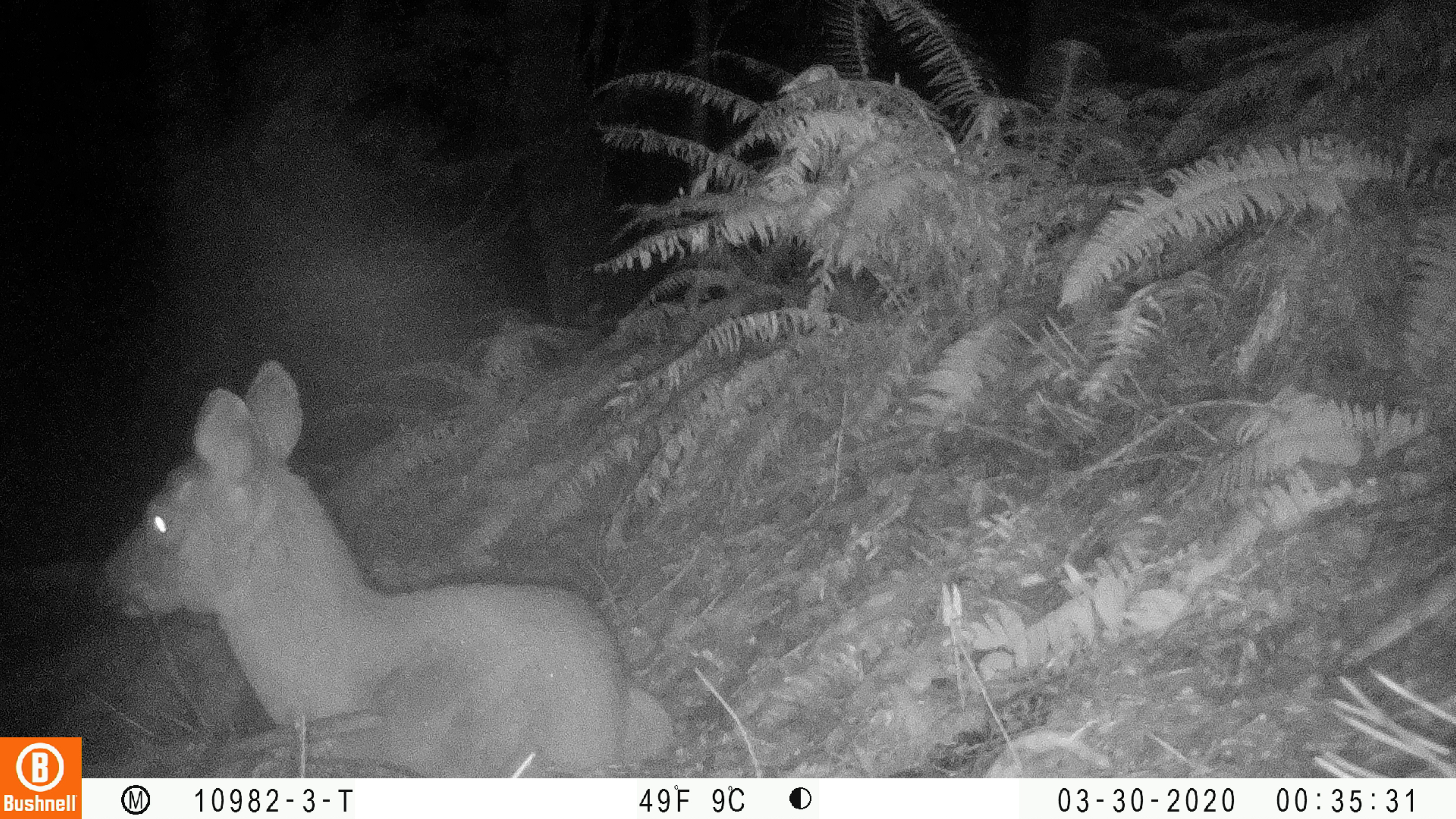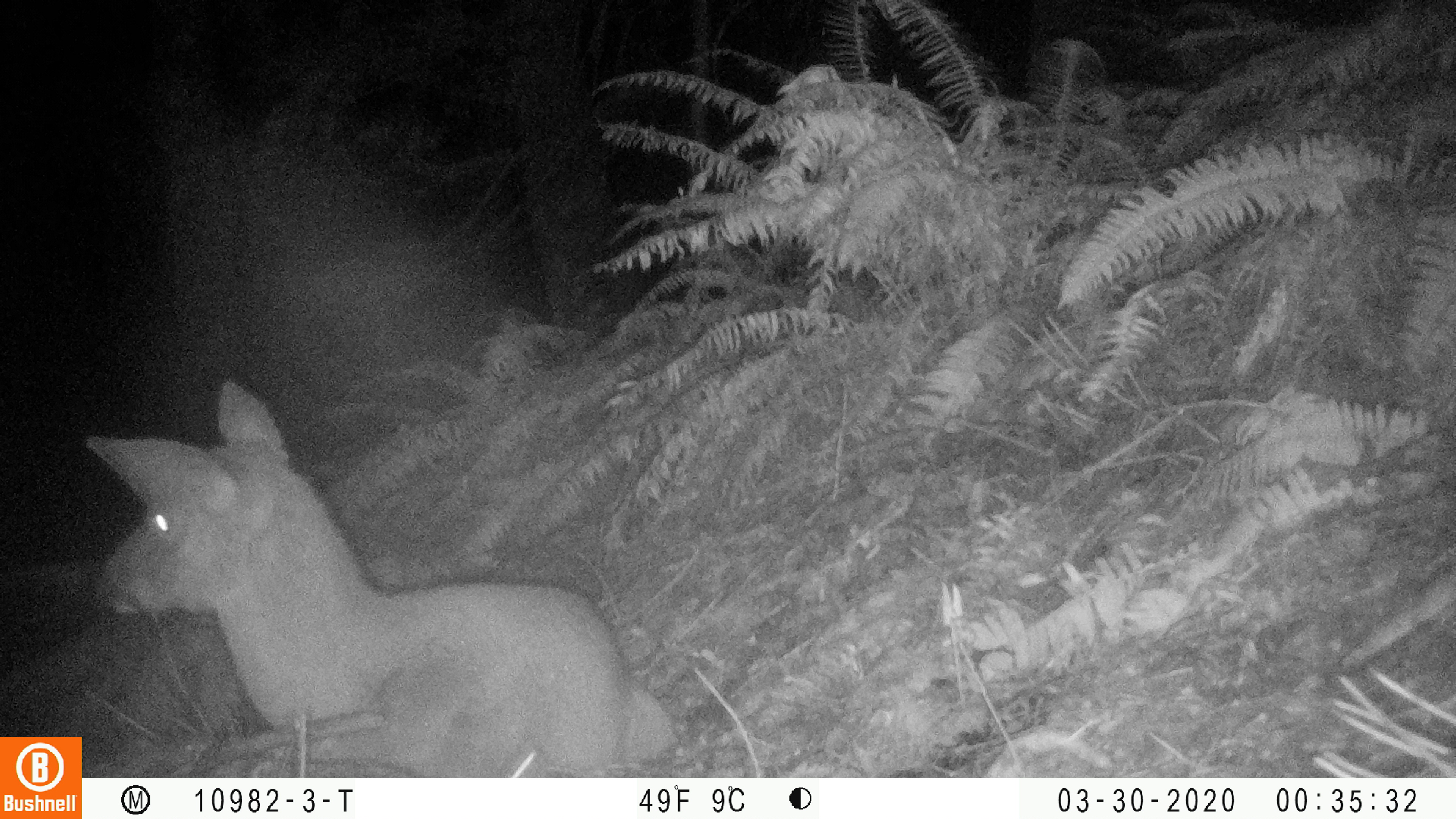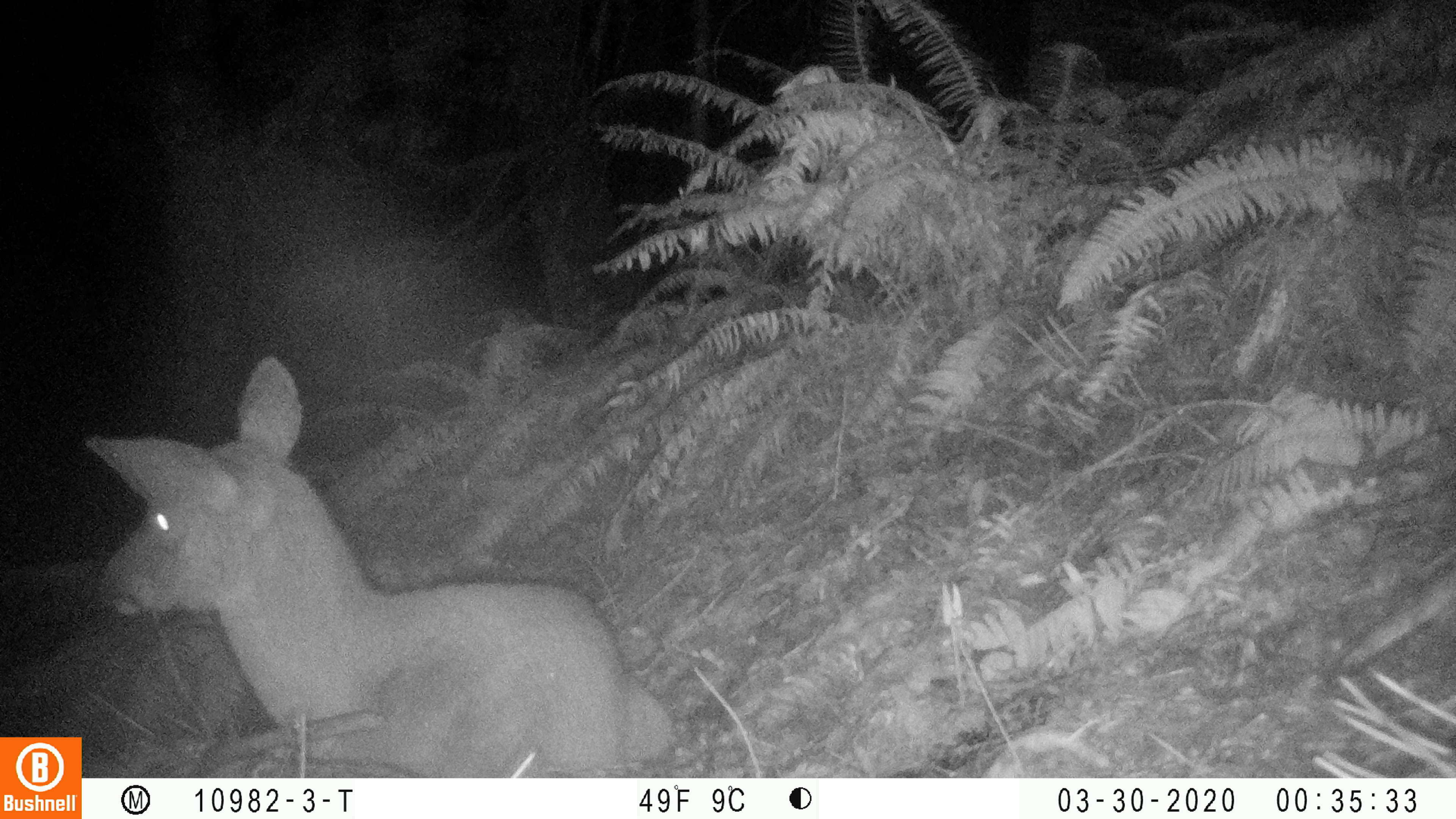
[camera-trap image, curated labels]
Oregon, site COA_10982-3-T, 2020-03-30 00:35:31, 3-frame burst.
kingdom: Animalia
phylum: Chordata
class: Mammalia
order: Artiodactyla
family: Cervidae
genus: Odocoileus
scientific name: Odocoileus hemionus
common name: black-tailed deer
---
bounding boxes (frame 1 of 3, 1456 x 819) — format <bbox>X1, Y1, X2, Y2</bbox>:
black-tailed deer: <bbox>90, 349, 683, 770</bbox>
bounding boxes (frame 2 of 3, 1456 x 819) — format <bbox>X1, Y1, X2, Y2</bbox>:
black-tailed deer: <bbox>82, 374, 683, 766</bbox>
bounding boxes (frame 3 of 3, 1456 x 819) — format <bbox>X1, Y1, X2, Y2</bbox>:
black-tailed deer: <bbox>84, 353, 677, 766</bbox>